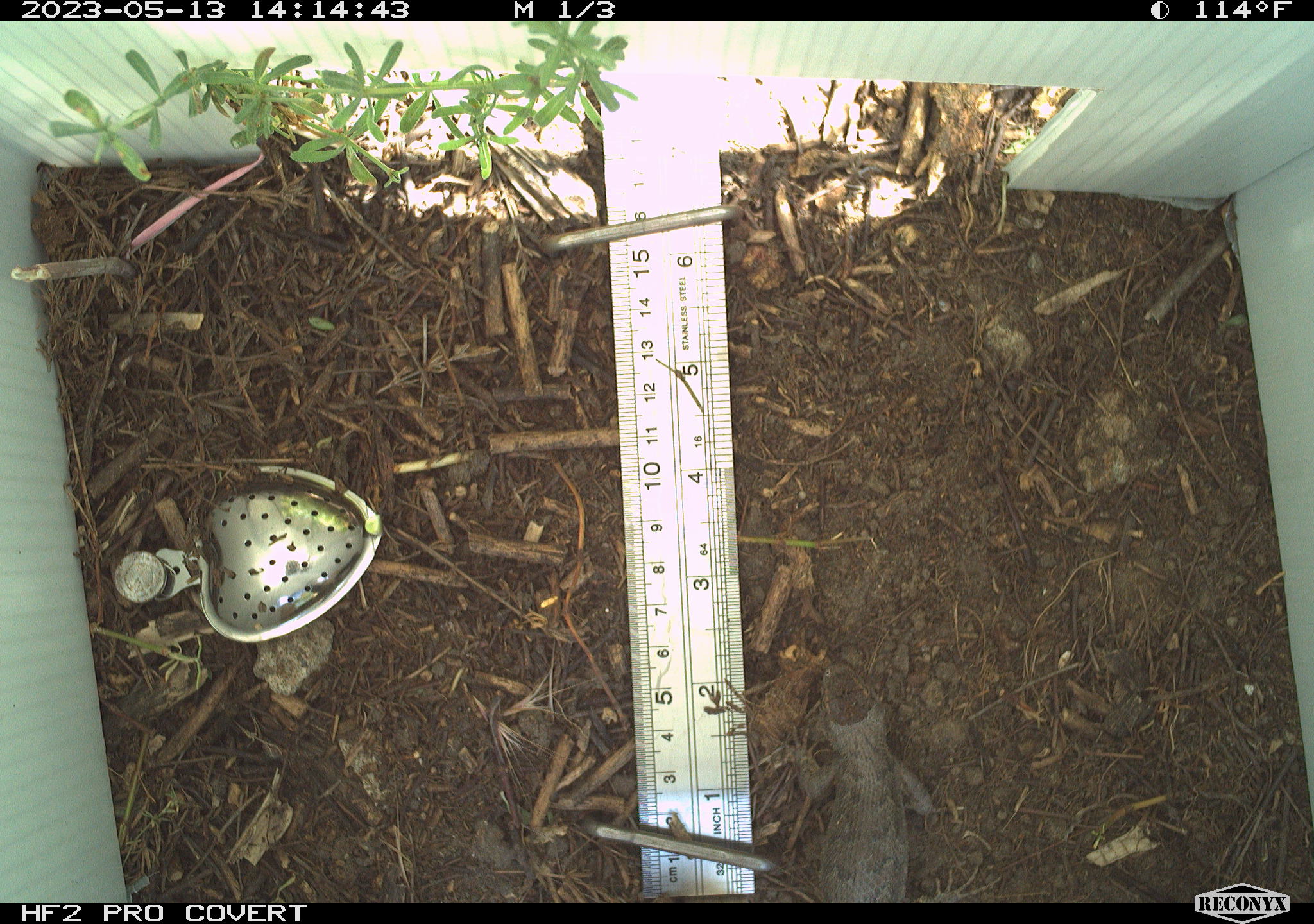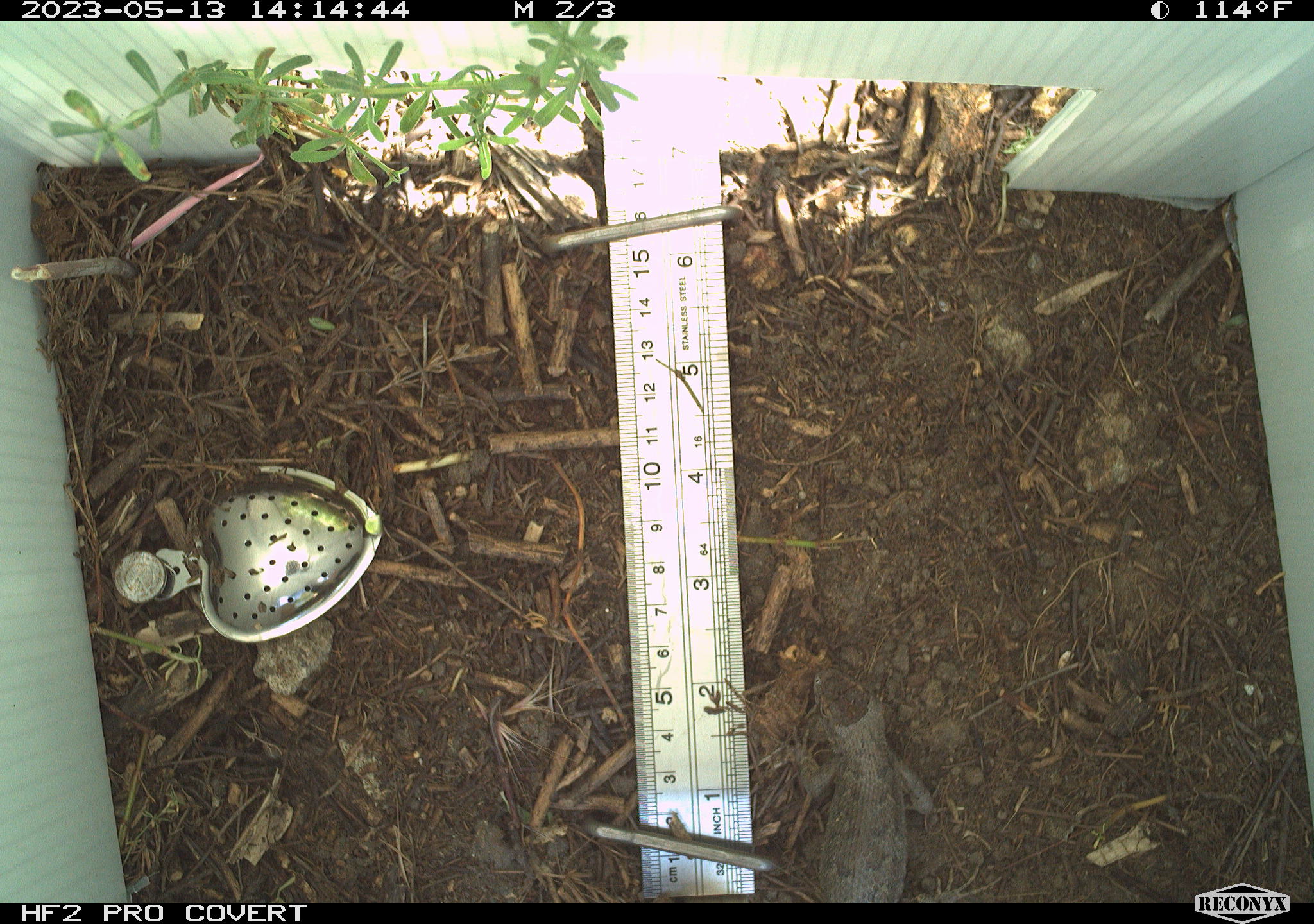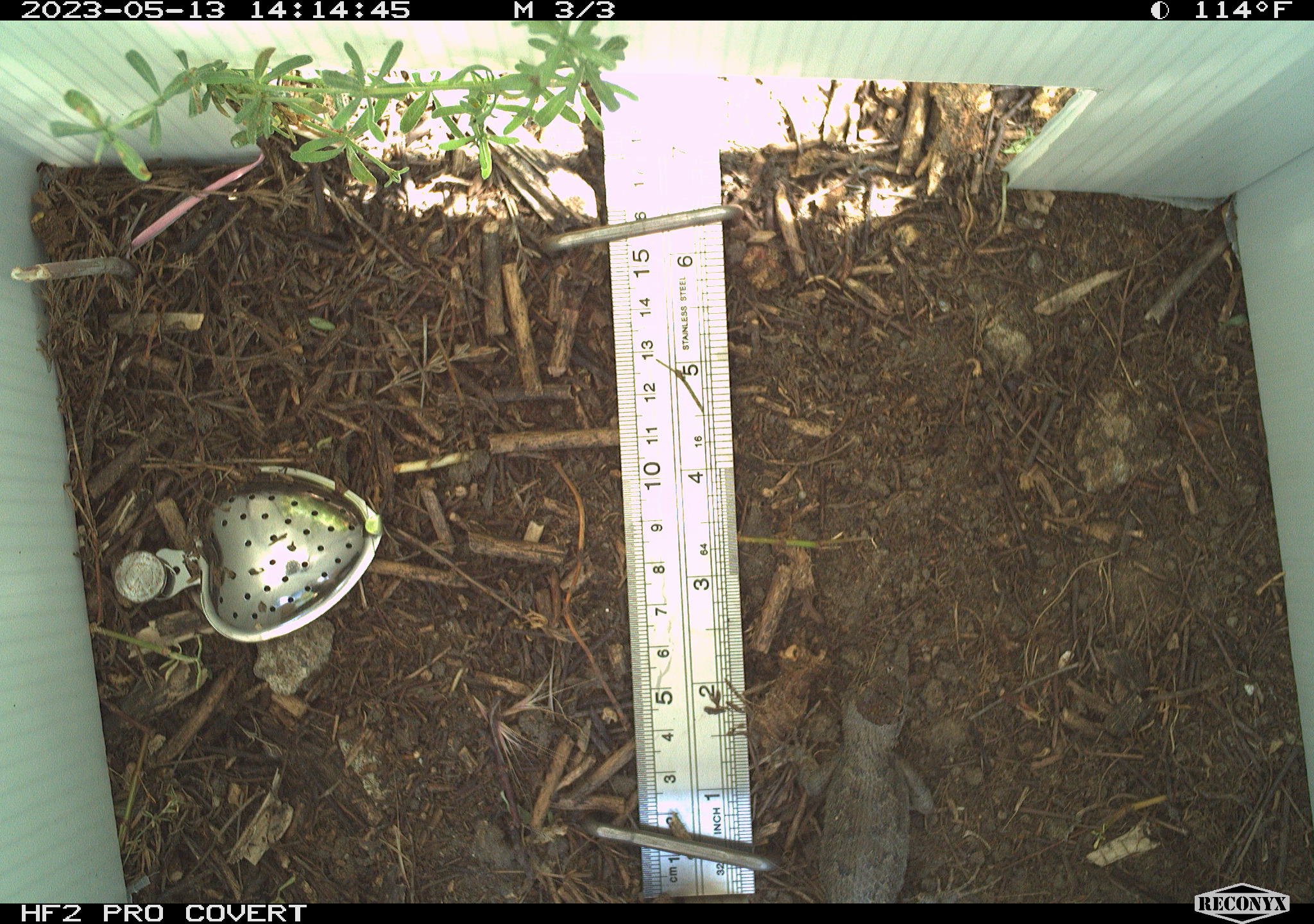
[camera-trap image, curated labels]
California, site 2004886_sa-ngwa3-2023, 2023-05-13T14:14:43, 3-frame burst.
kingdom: Animalia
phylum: Chordata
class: Reptilia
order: Squamata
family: Phrynosomatidae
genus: Sceloporus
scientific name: Sceloporus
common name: spiny lizards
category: sceloporus species